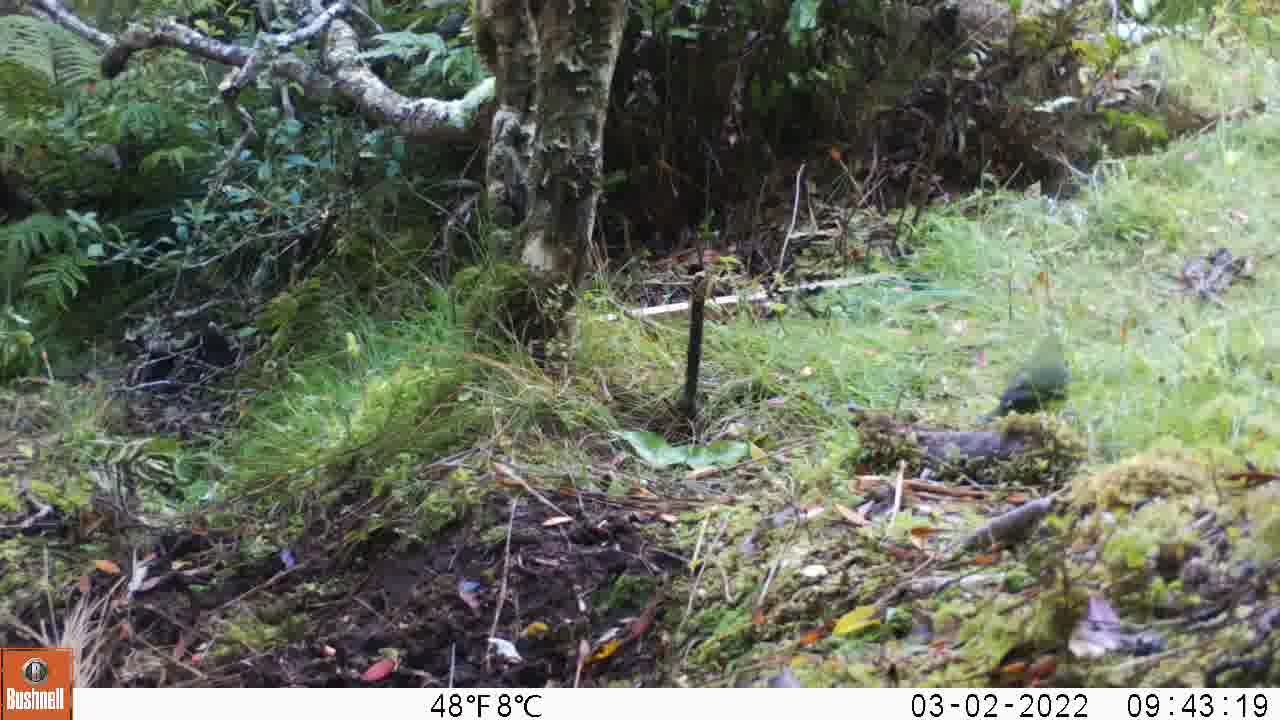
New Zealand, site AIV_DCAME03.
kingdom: Animalia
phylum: Chordata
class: Aves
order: Psittaciformes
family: Psittaculidae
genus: Cyanoramphus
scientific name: Cyanoramphus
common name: parakeet